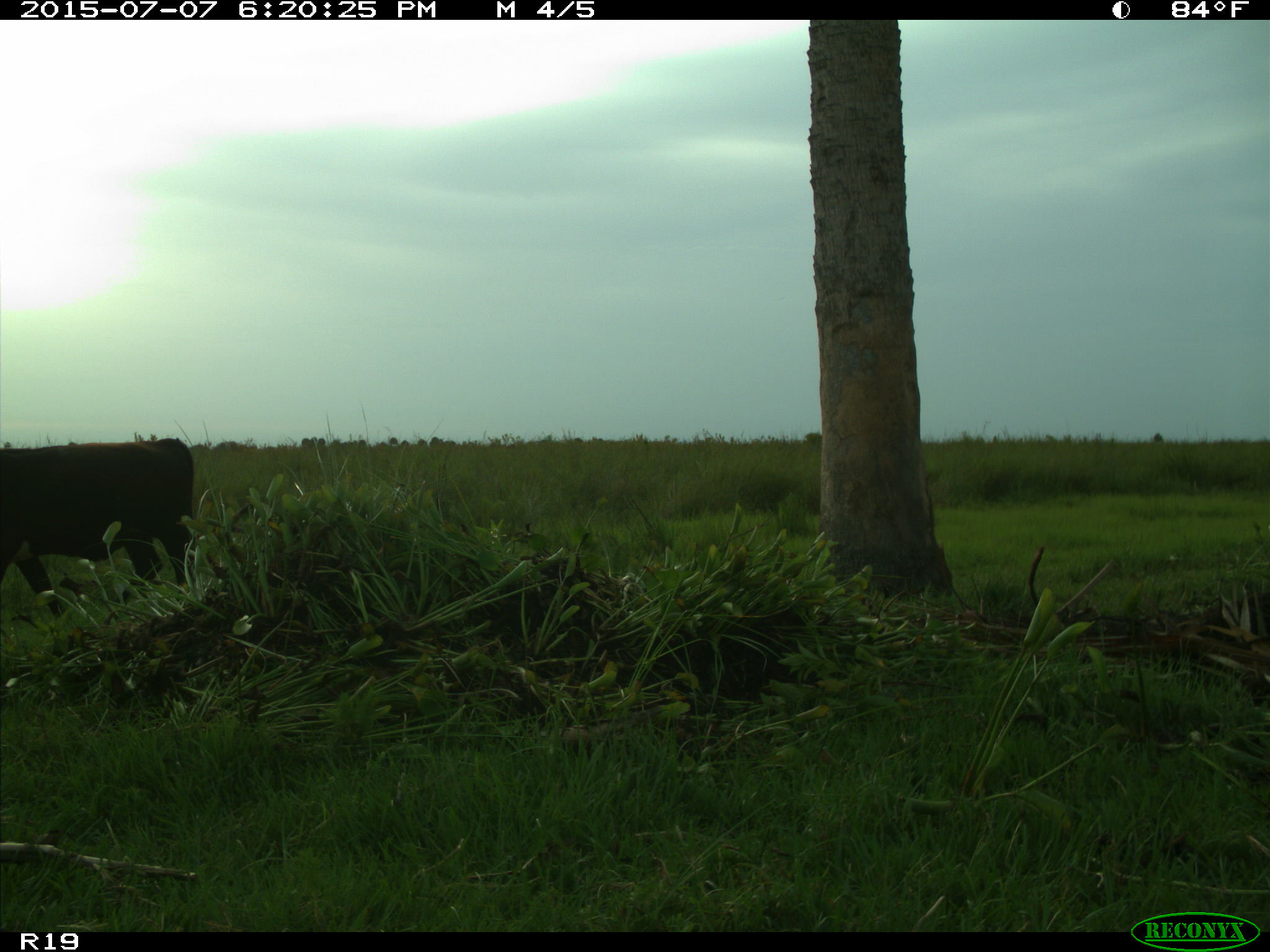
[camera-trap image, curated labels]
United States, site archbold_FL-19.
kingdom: Animalia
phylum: Chordata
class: Mammalia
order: Artiodactyla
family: Bovidae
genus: Bos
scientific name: Bos taurus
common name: domestic cow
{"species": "Bos taurus (domestic cow)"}